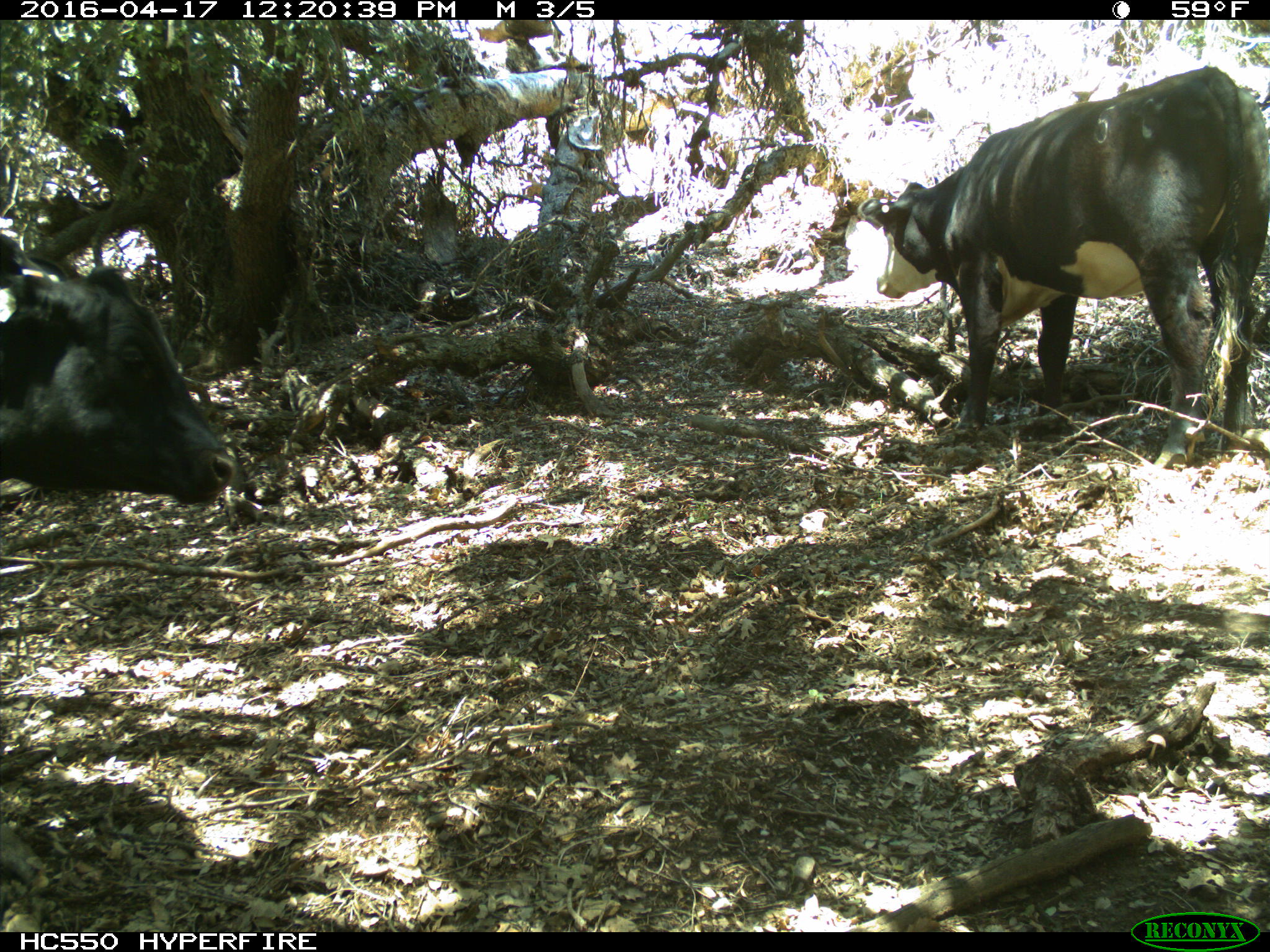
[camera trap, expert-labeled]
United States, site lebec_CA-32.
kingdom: Animalia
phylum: Chordata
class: Mammalia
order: Artiodactyla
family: Bovidae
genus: Bos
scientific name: Bos taurus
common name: domestic cow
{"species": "Bos taurus (domestic cow)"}